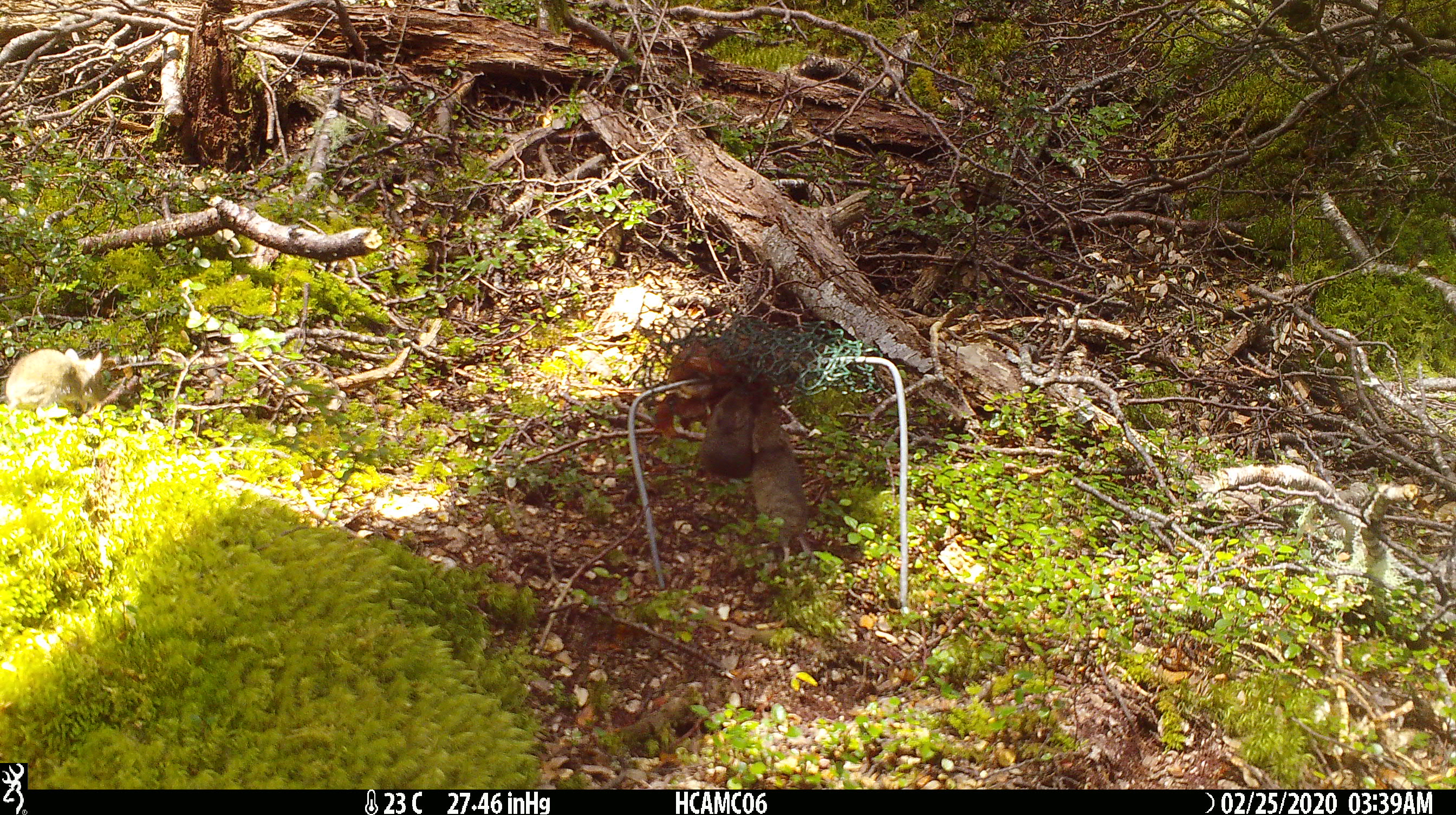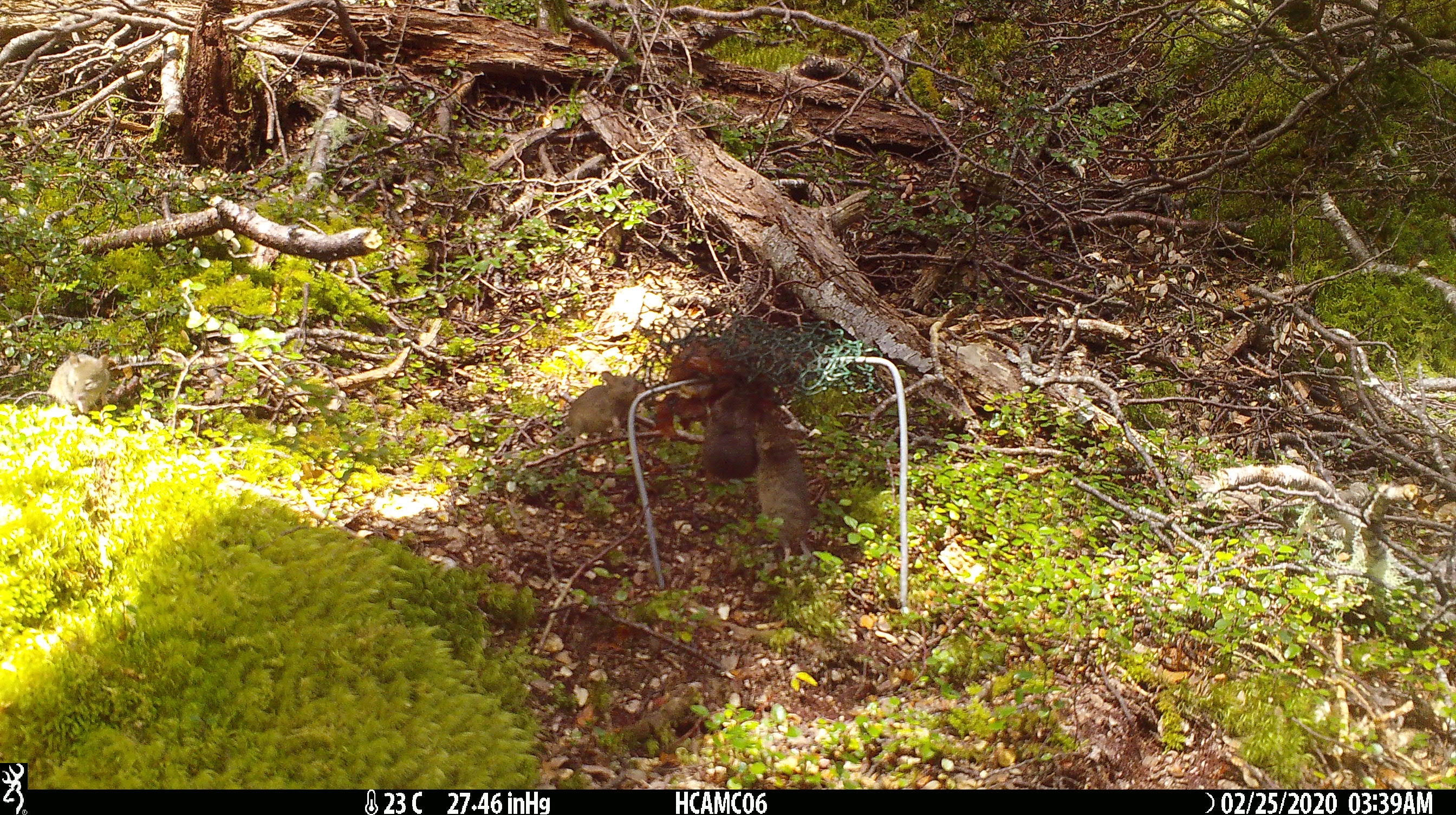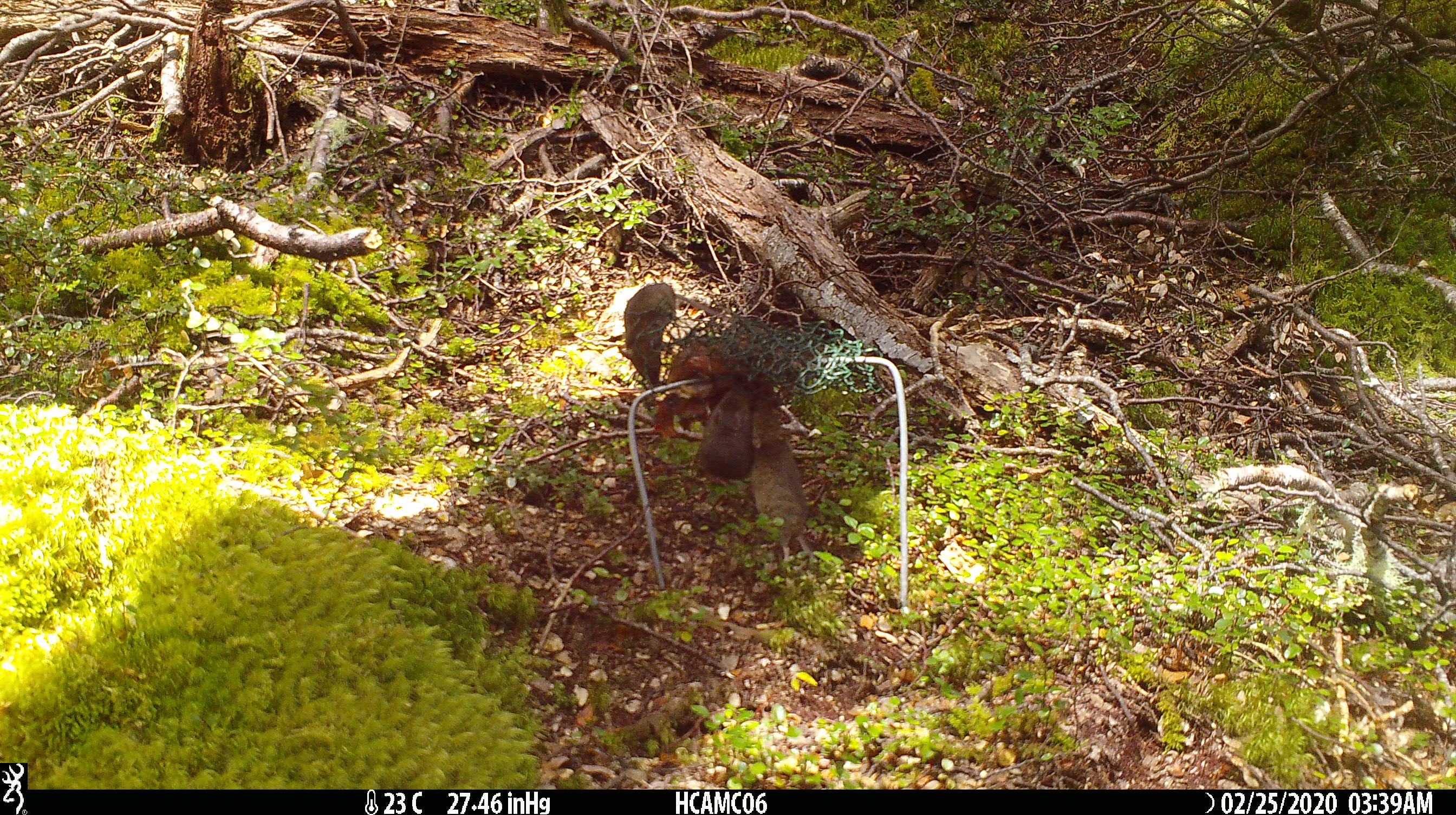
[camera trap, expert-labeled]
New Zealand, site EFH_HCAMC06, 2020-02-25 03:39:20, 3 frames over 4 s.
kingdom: Animalia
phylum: Chordata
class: Mammalia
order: Rodentia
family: Muridae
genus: Mus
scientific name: Mus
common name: mouse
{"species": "mouse (Mus)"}